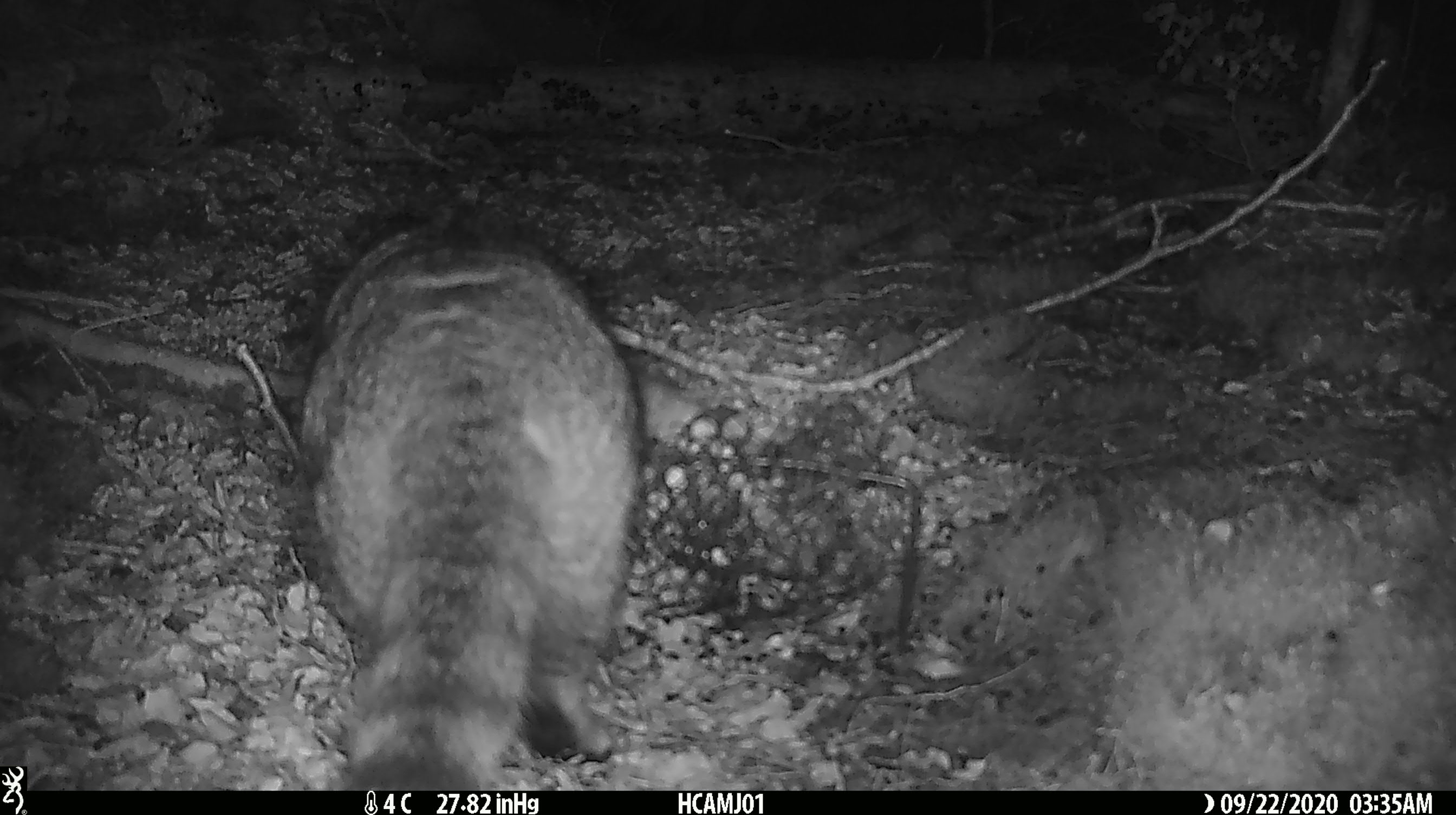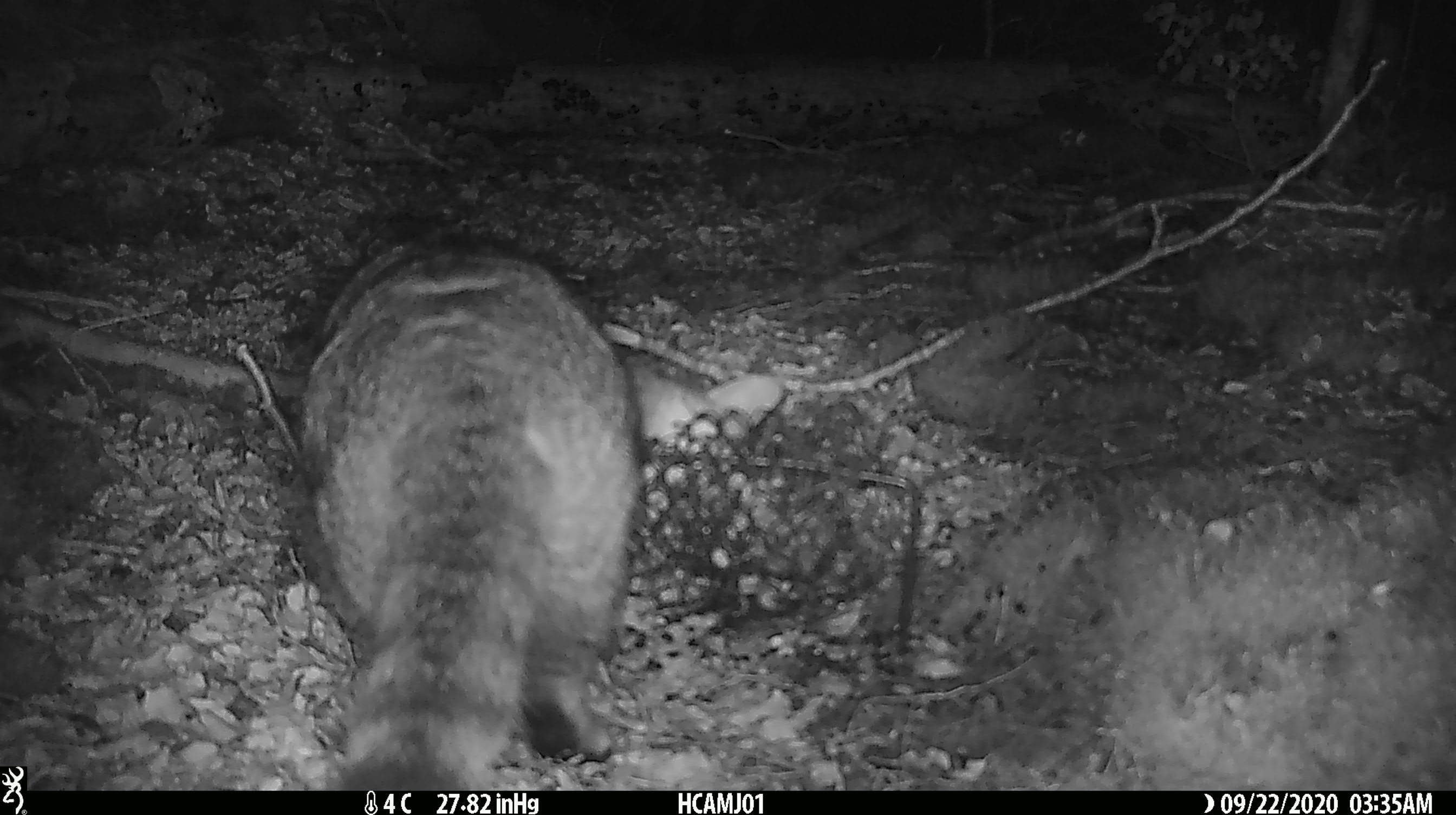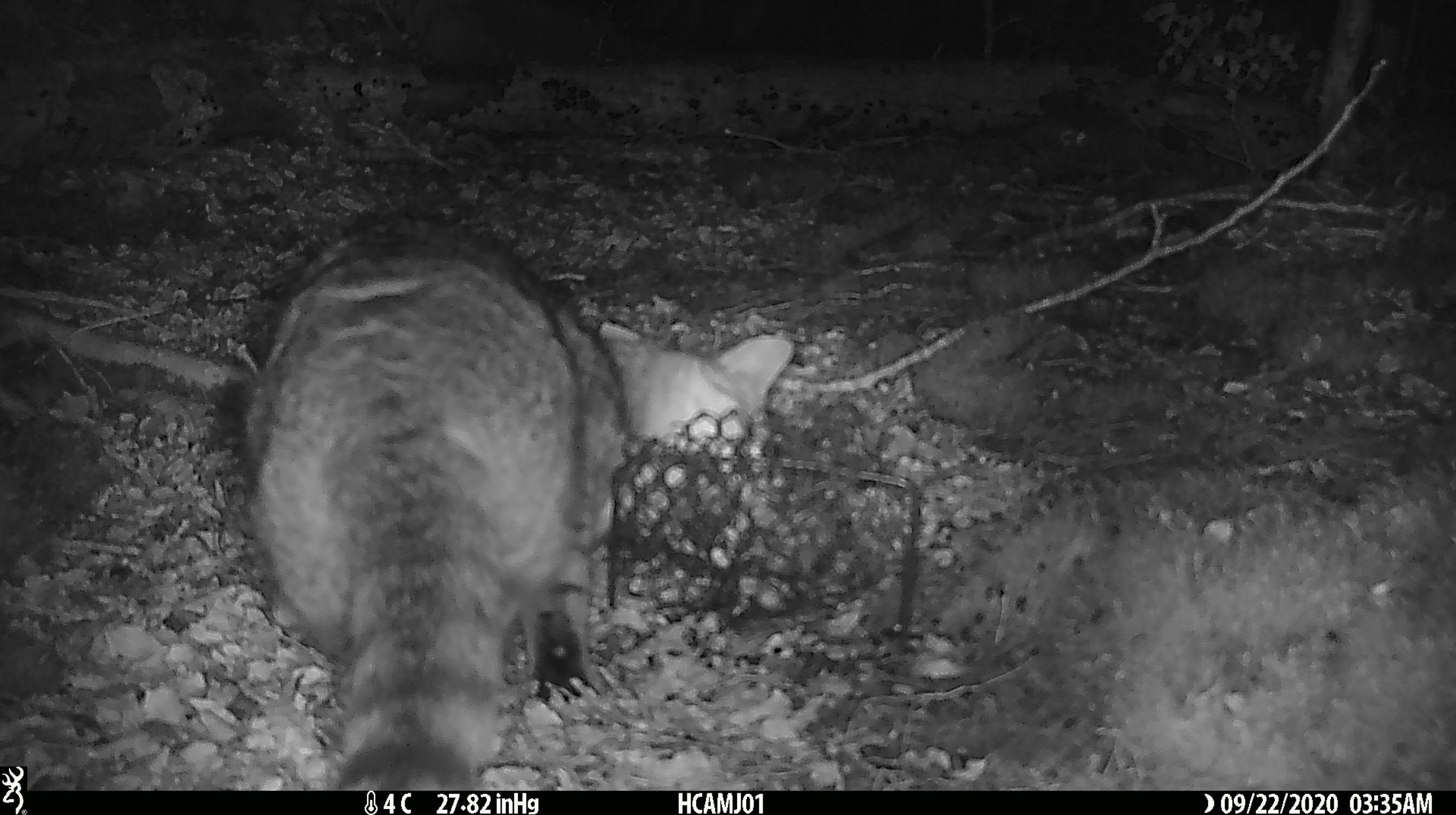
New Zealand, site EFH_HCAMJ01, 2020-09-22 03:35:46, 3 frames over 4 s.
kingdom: Animalia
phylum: Chordata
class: Mammalia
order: Carnivora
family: Felidae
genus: Felis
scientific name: Felis catus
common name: domestic cat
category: cat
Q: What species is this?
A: Cat (domestic cat) (Felis catus).